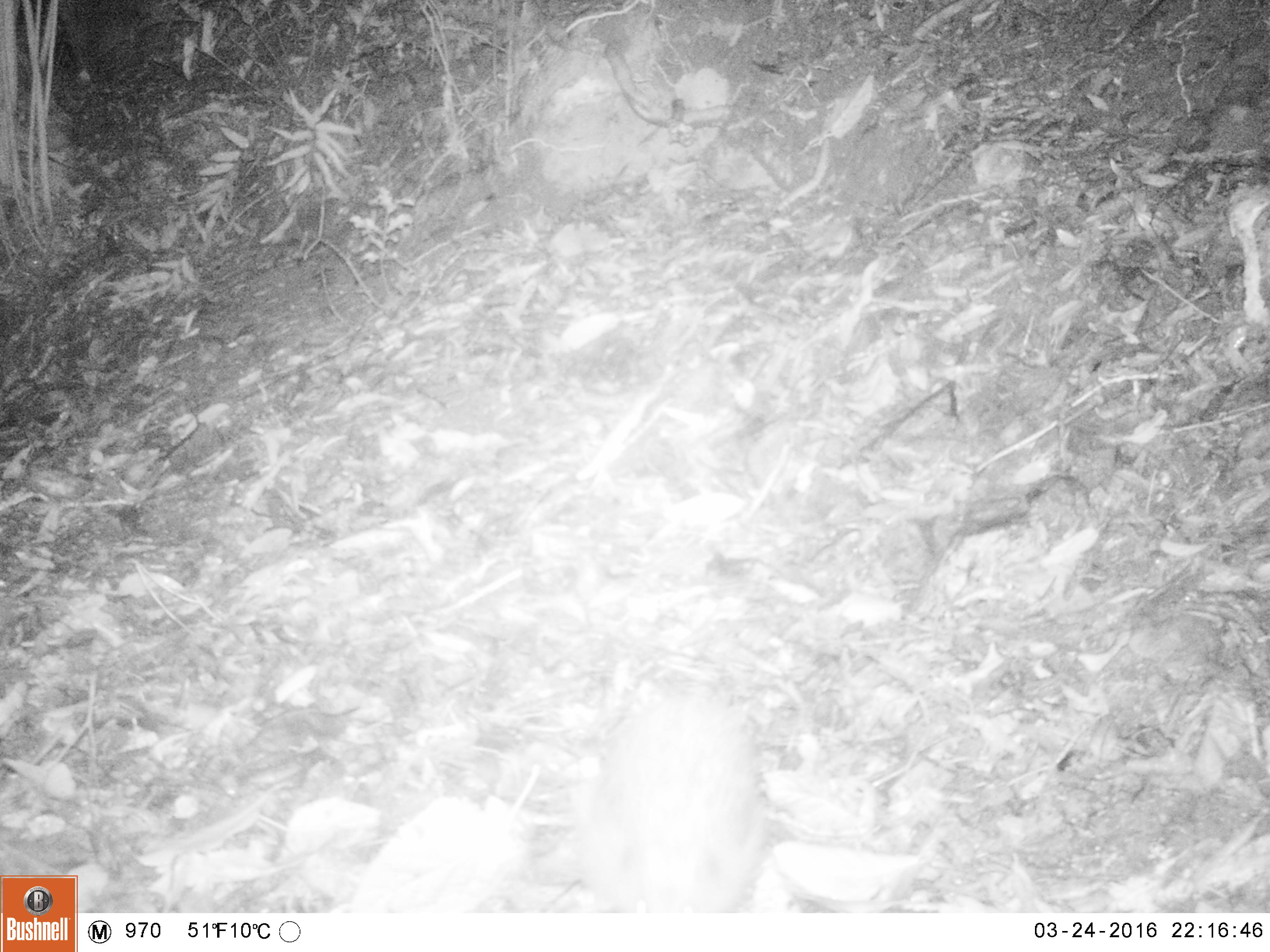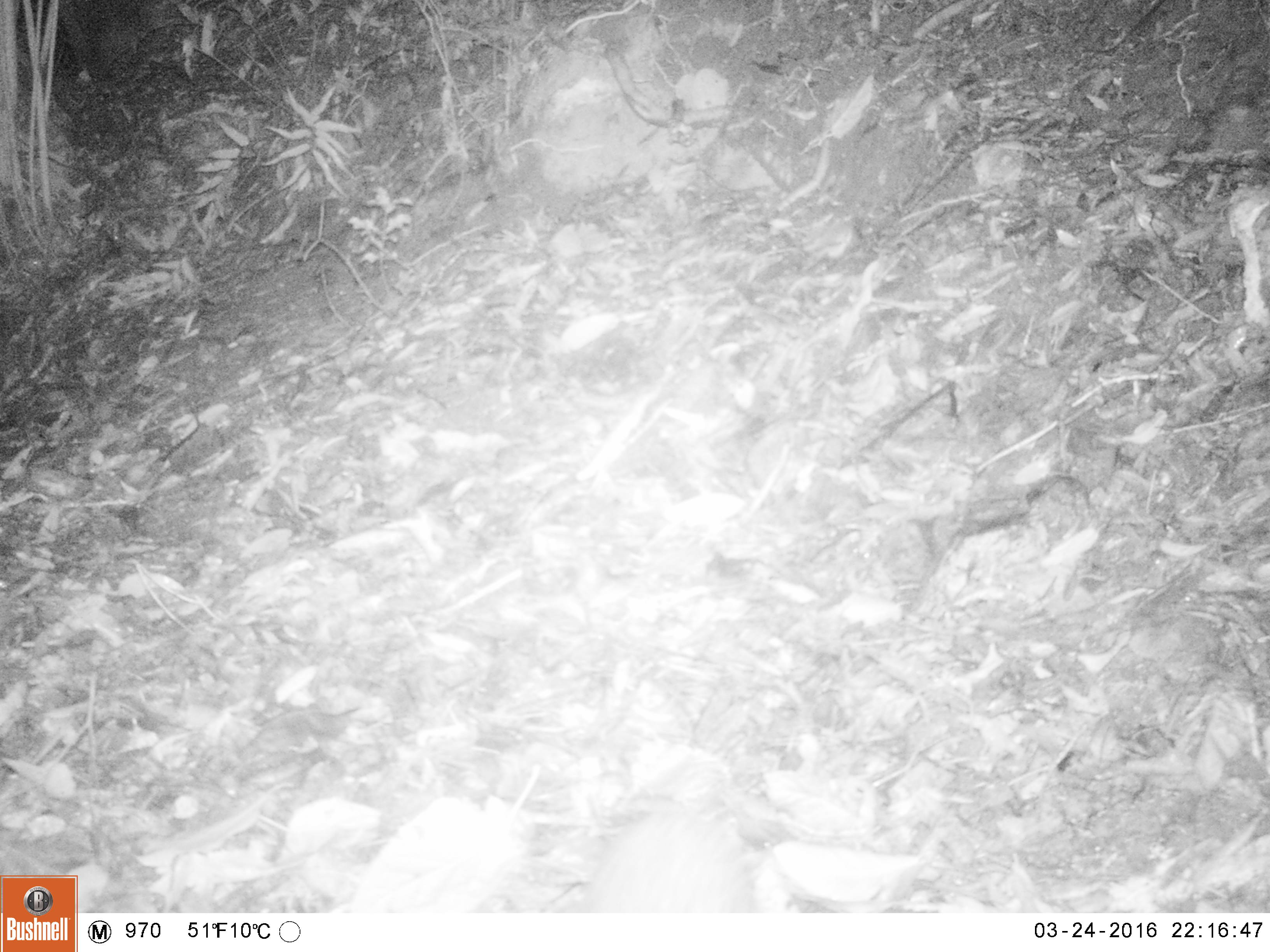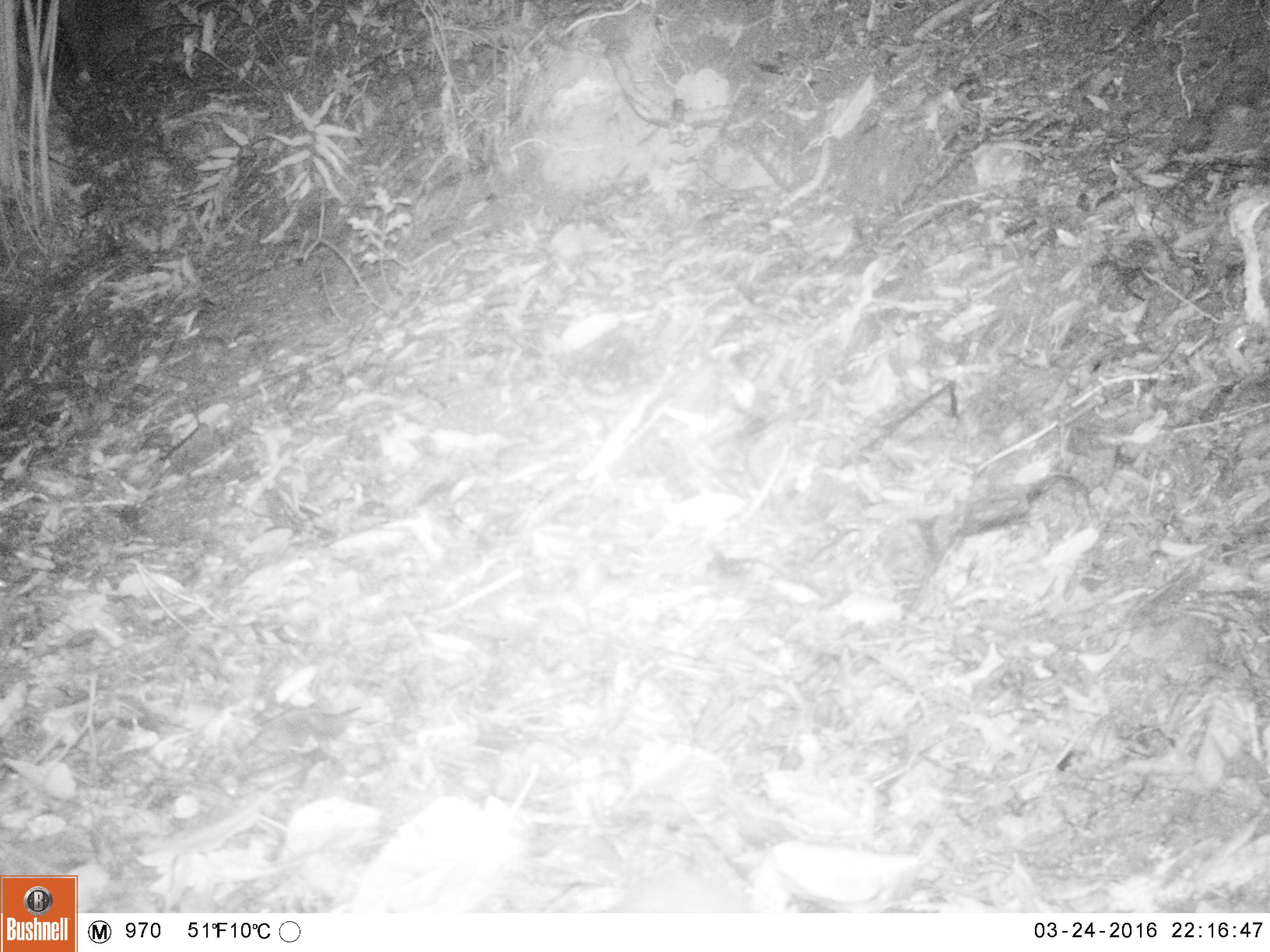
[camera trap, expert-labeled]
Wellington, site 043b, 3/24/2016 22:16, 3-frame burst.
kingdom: Animalia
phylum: Chordata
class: Mammalia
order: Eulipotyphla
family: Erinaceidae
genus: Erinaceus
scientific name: Erinaceus europaeus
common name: hedgehog